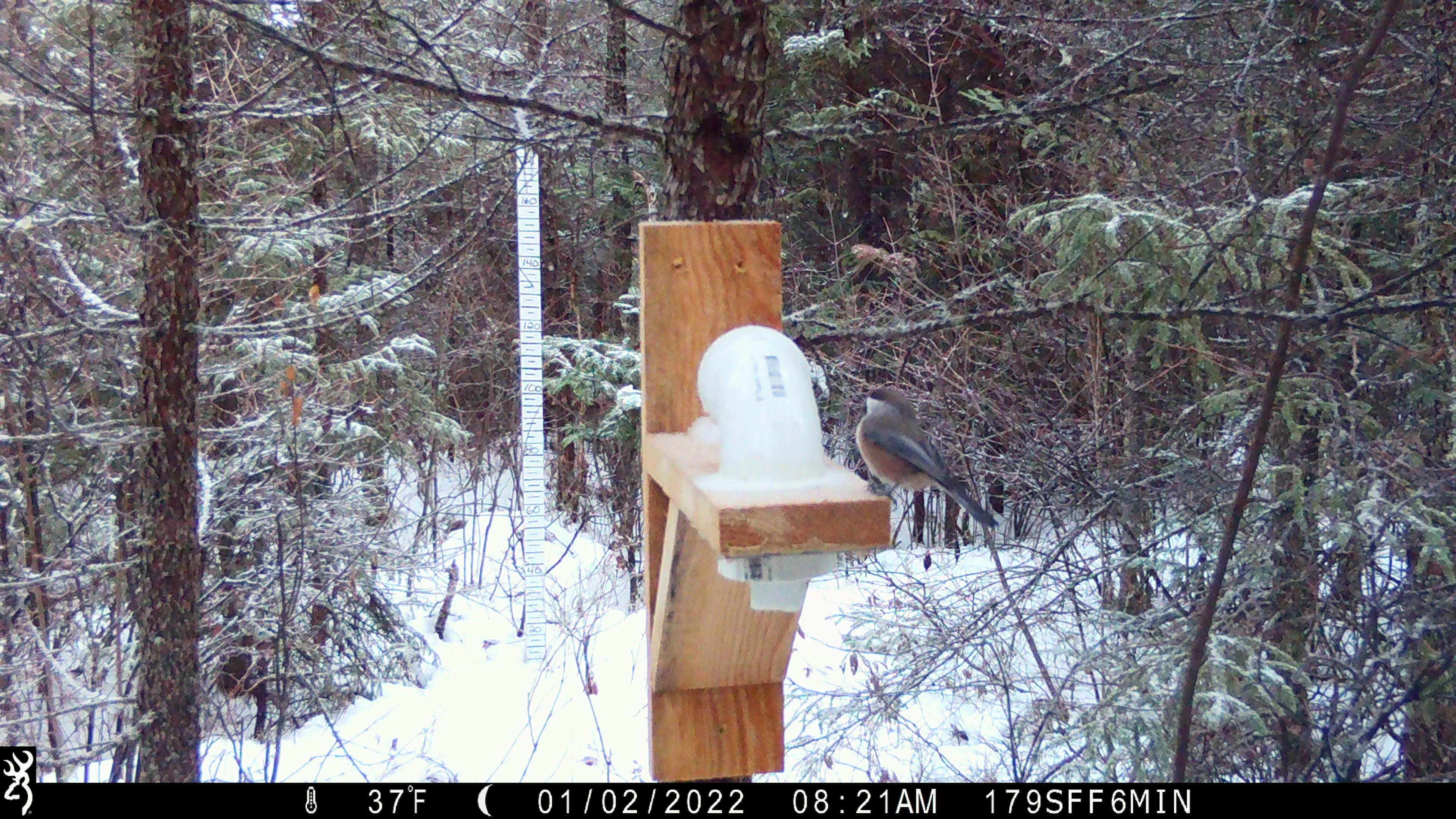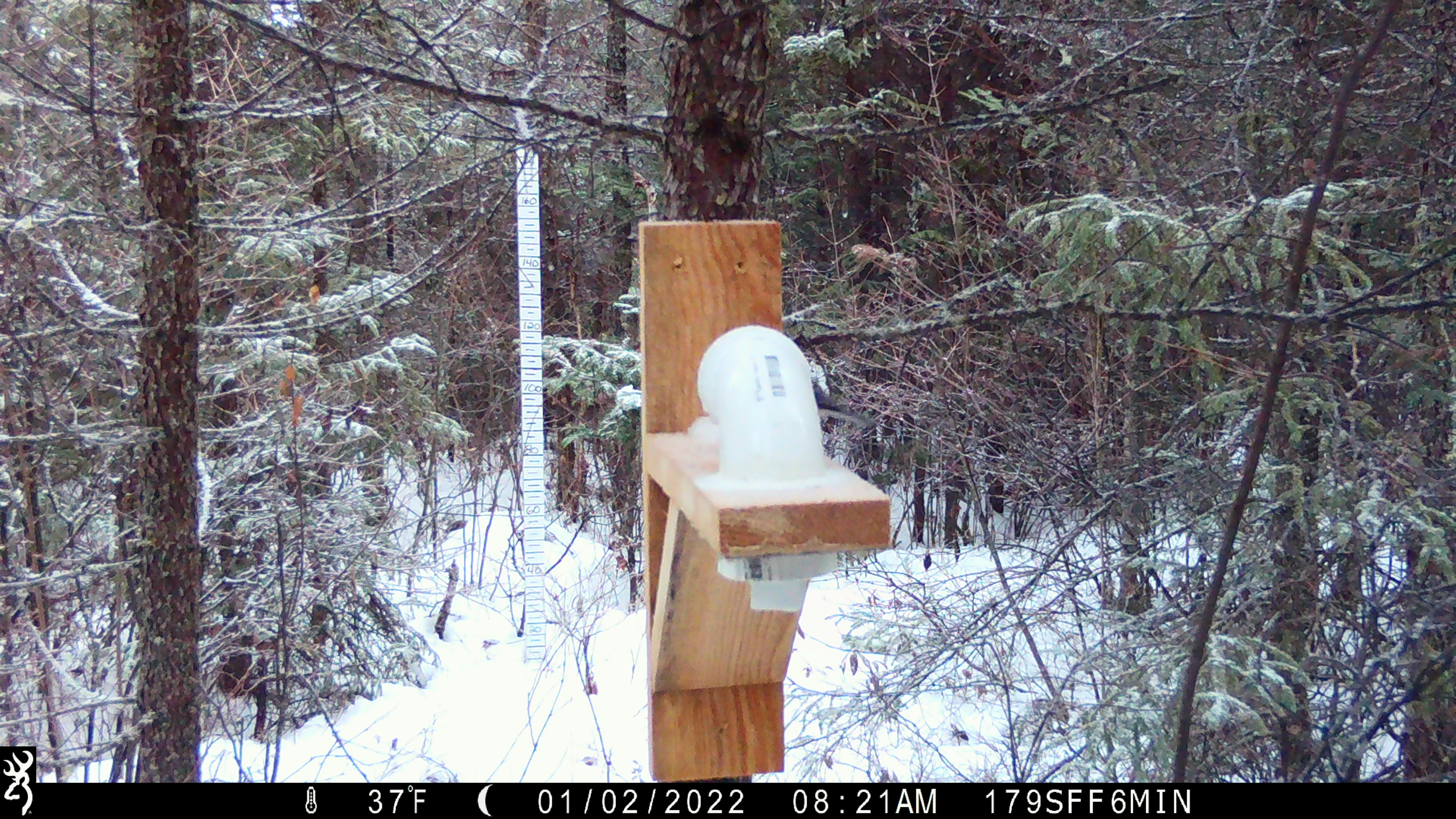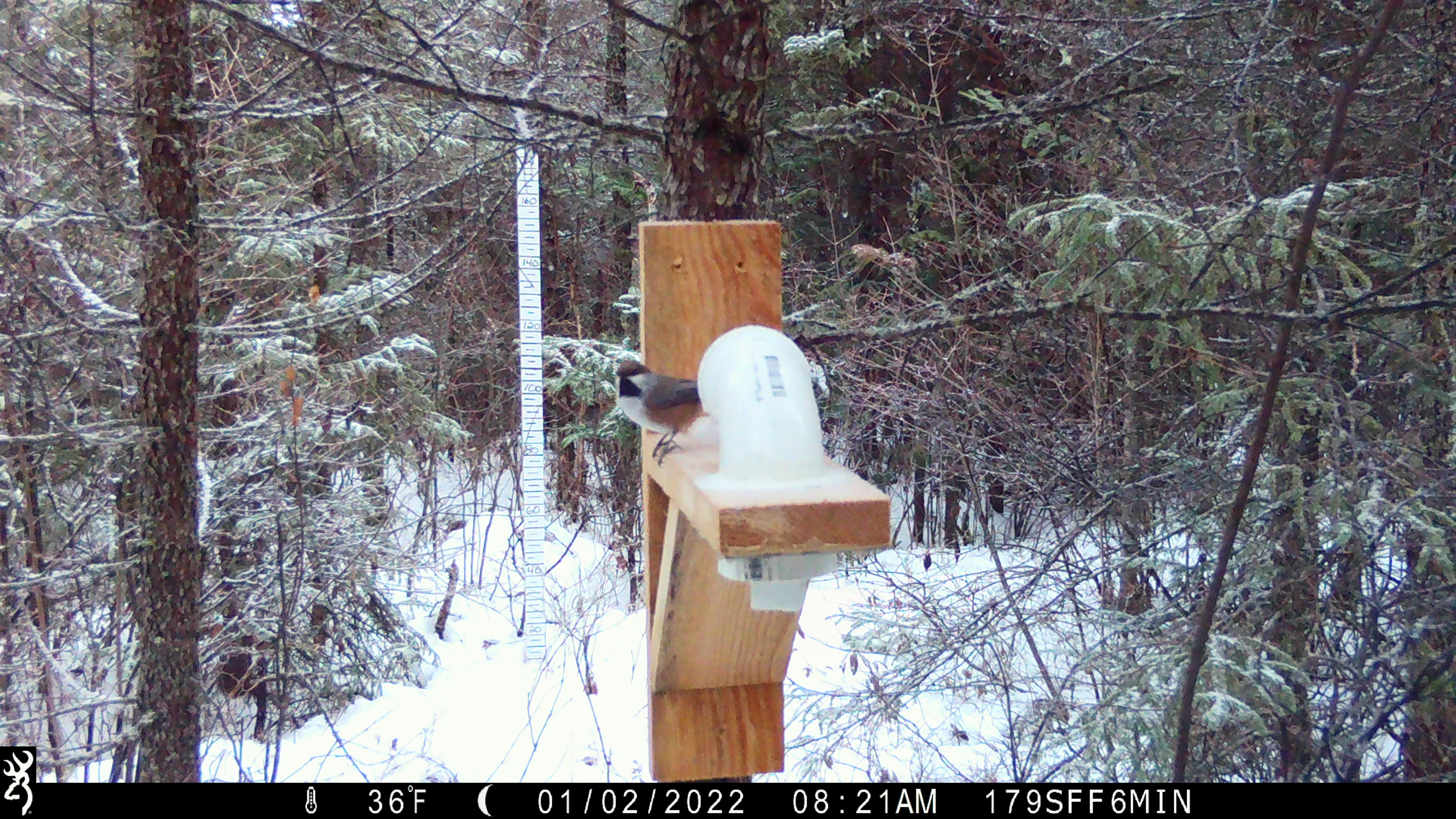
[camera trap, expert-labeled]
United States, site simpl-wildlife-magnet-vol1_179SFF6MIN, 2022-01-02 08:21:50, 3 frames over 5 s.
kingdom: Animalia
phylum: Chordata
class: Aves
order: Passeriformes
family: Paridae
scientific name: Paridae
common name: chickadee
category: chickadee sp.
Chickadee sp. (chickadee) (Paridae).